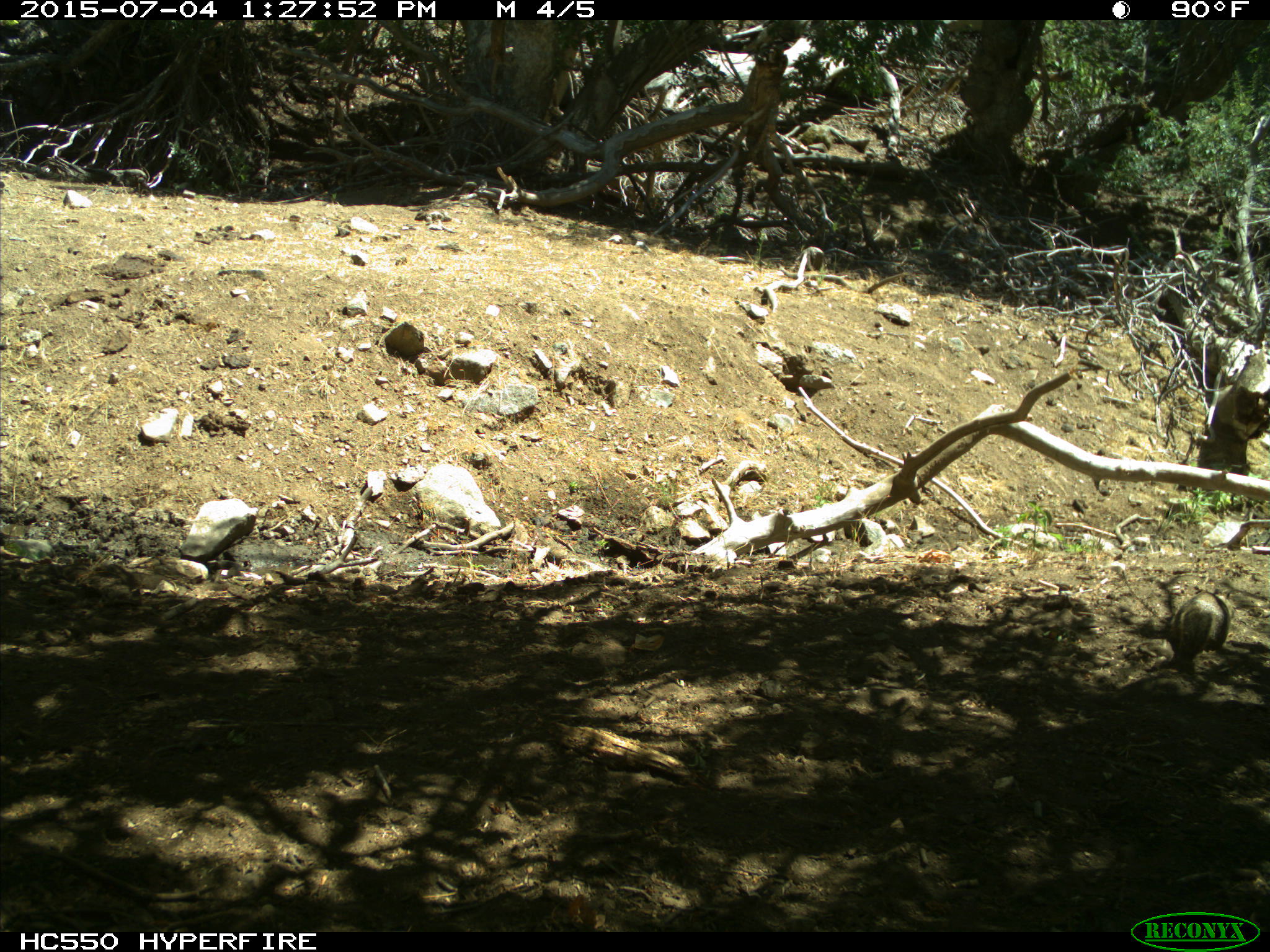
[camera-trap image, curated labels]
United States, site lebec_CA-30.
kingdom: Animalia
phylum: Chordata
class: Mammalia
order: Rodentia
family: Sciuridae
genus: Otospermophilus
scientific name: Otospermophilus beecheyi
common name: california ground squirrel